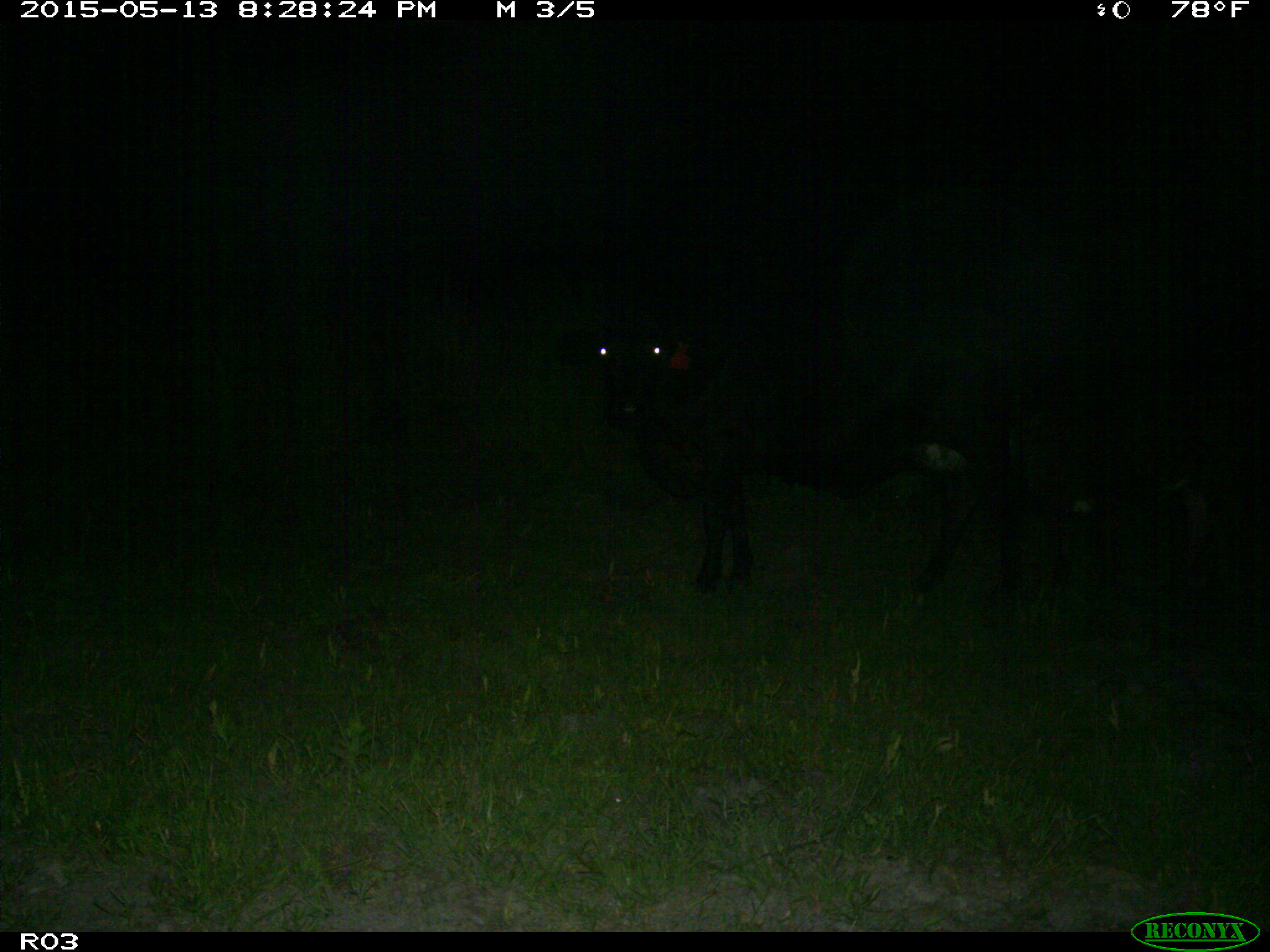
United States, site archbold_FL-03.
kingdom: Animalia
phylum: Chordata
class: Mammalia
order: Artiodactyla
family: Bovidae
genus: Bos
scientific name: Bos taurus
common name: domestic cow